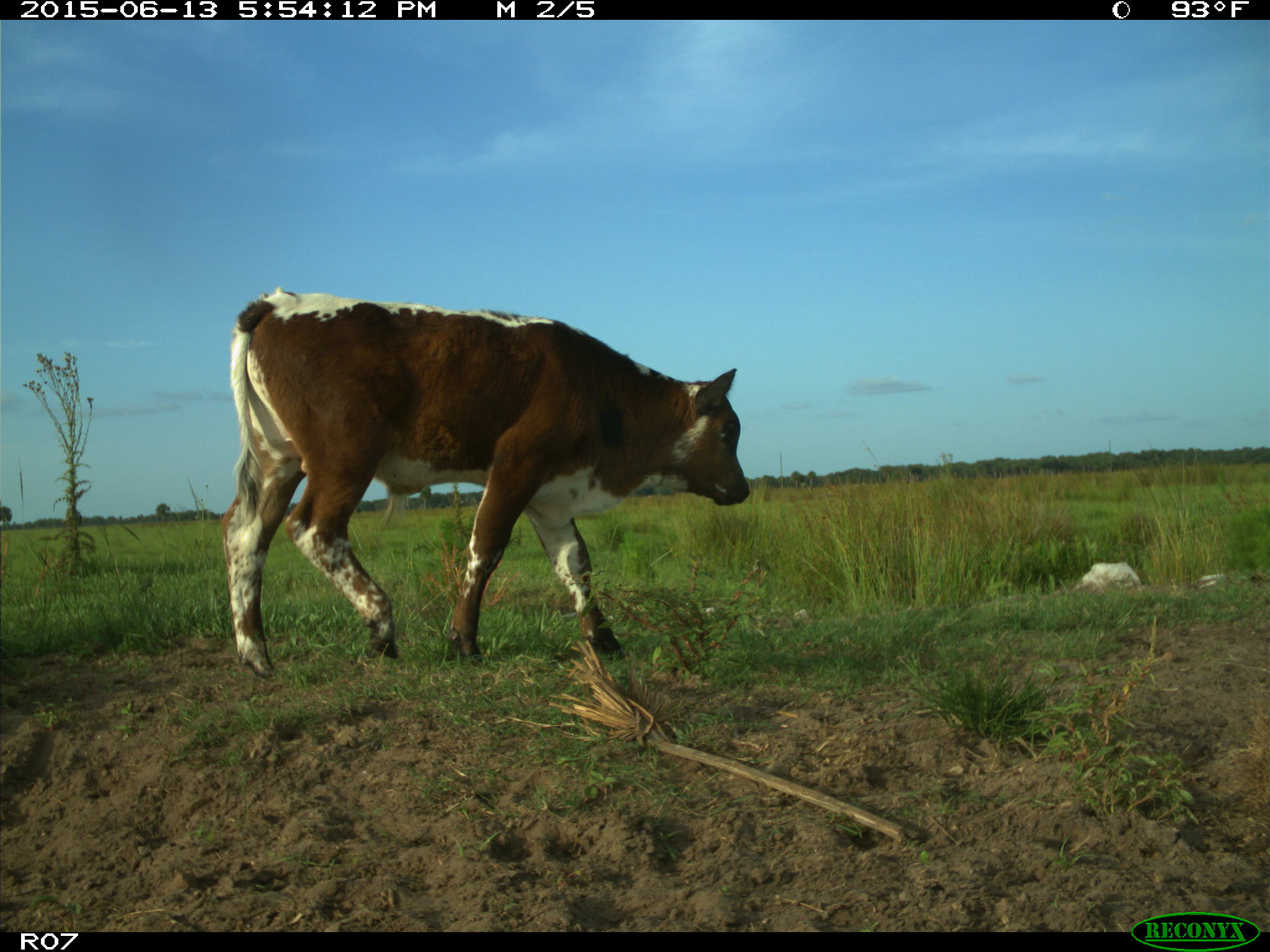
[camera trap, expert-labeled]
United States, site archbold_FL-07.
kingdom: Animalia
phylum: Chordata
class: Mammalia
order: Artiodactyla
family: Bovidae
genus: Bos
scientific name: Bos taurus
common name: domestic cow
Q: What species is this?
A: Bos taurus (domestic cow).